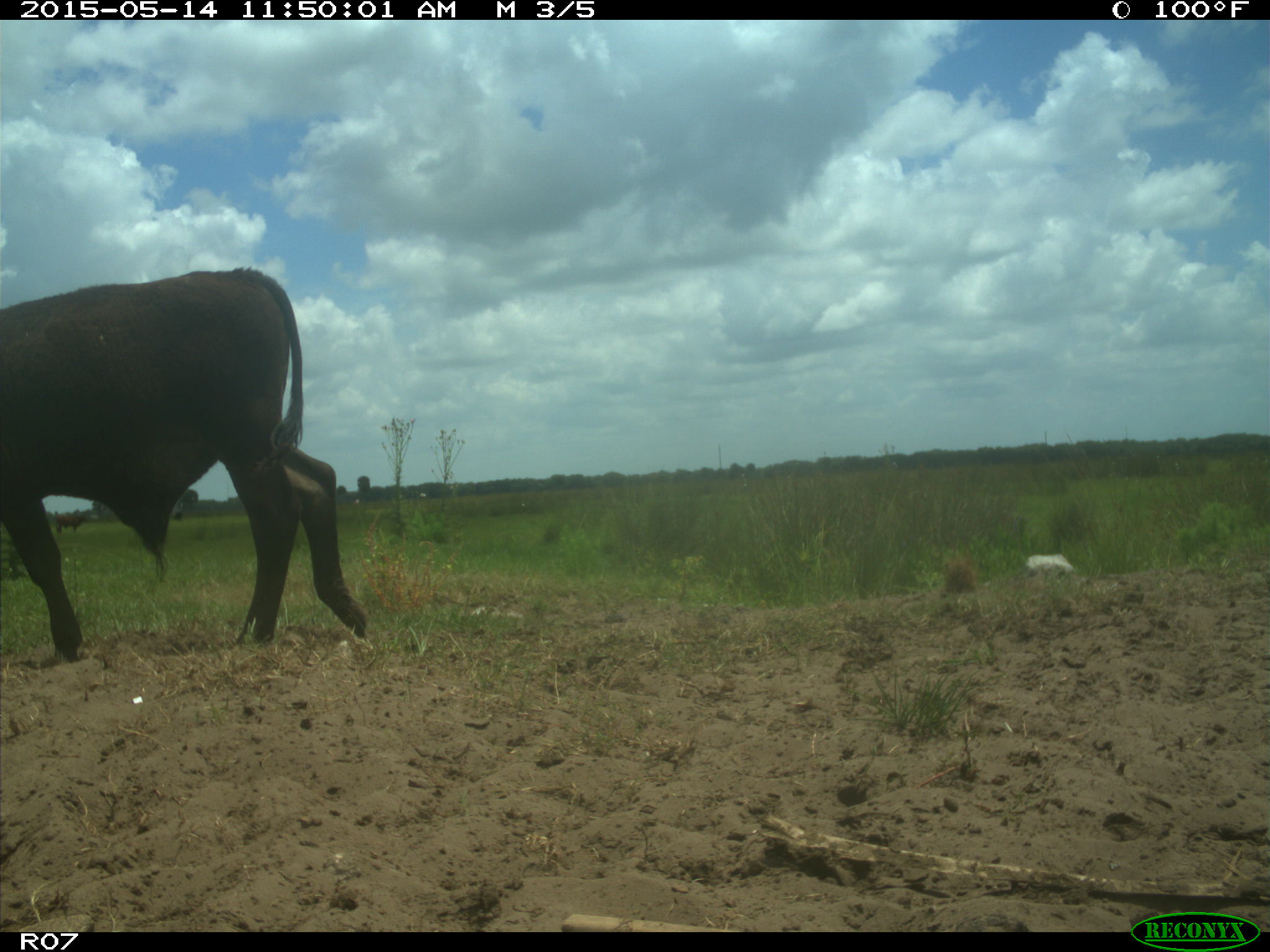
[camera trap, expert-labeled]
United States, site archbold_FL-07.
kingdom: Animalia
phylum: Chordata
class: Mammalia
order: Artiodactyla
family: Bovidae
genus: Bos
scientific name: Bos taurus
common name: domestic cow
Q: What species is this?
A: Bos taurus (domestic cow).